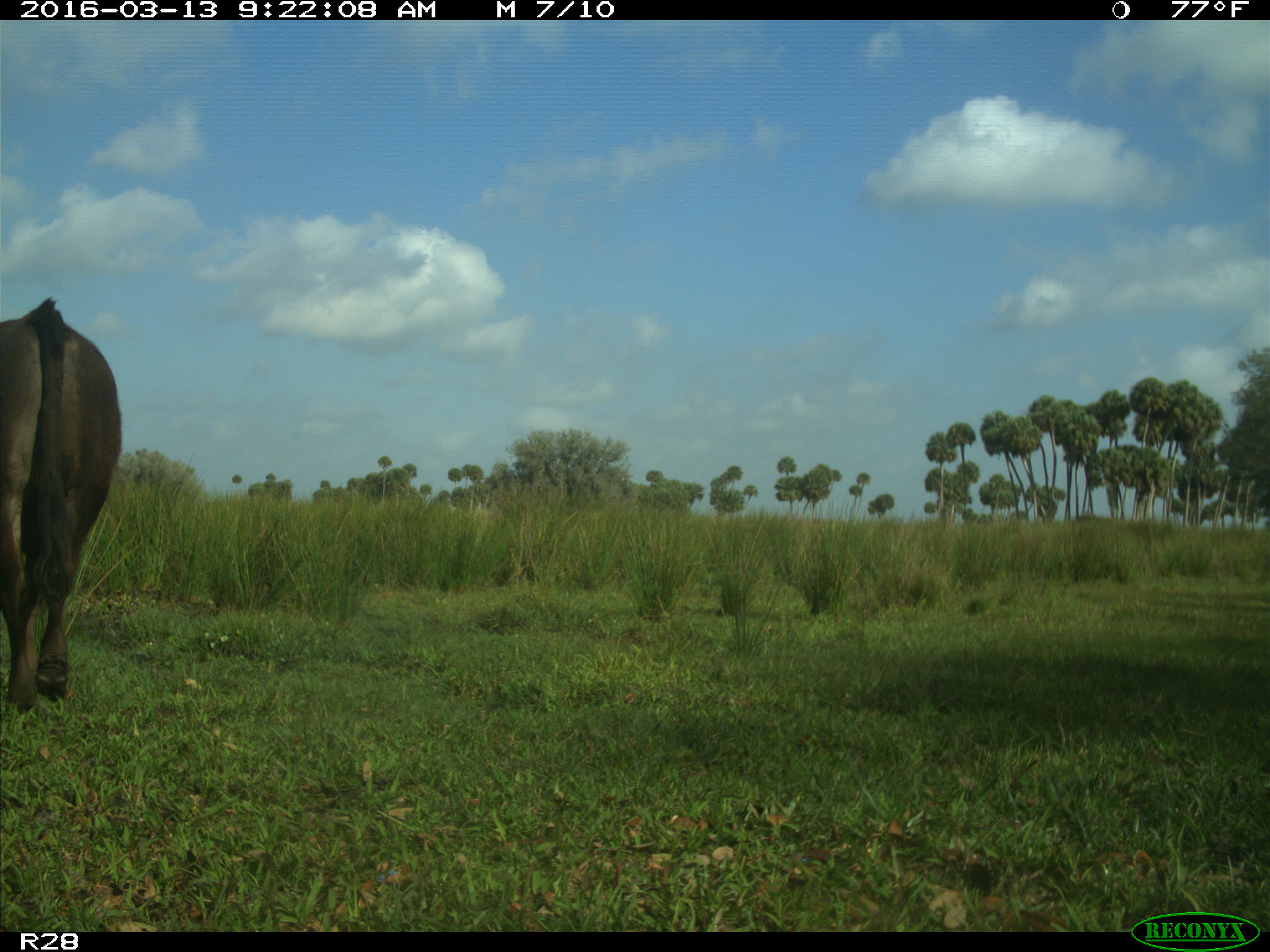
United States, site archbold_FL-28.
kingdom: Animalia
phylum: Chordata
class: Mammalia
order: Artiodactyla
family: Bovidae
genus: Bos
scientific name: Bos taurus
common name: domestic cow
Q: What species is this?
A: Bos taurus (domestic cow).